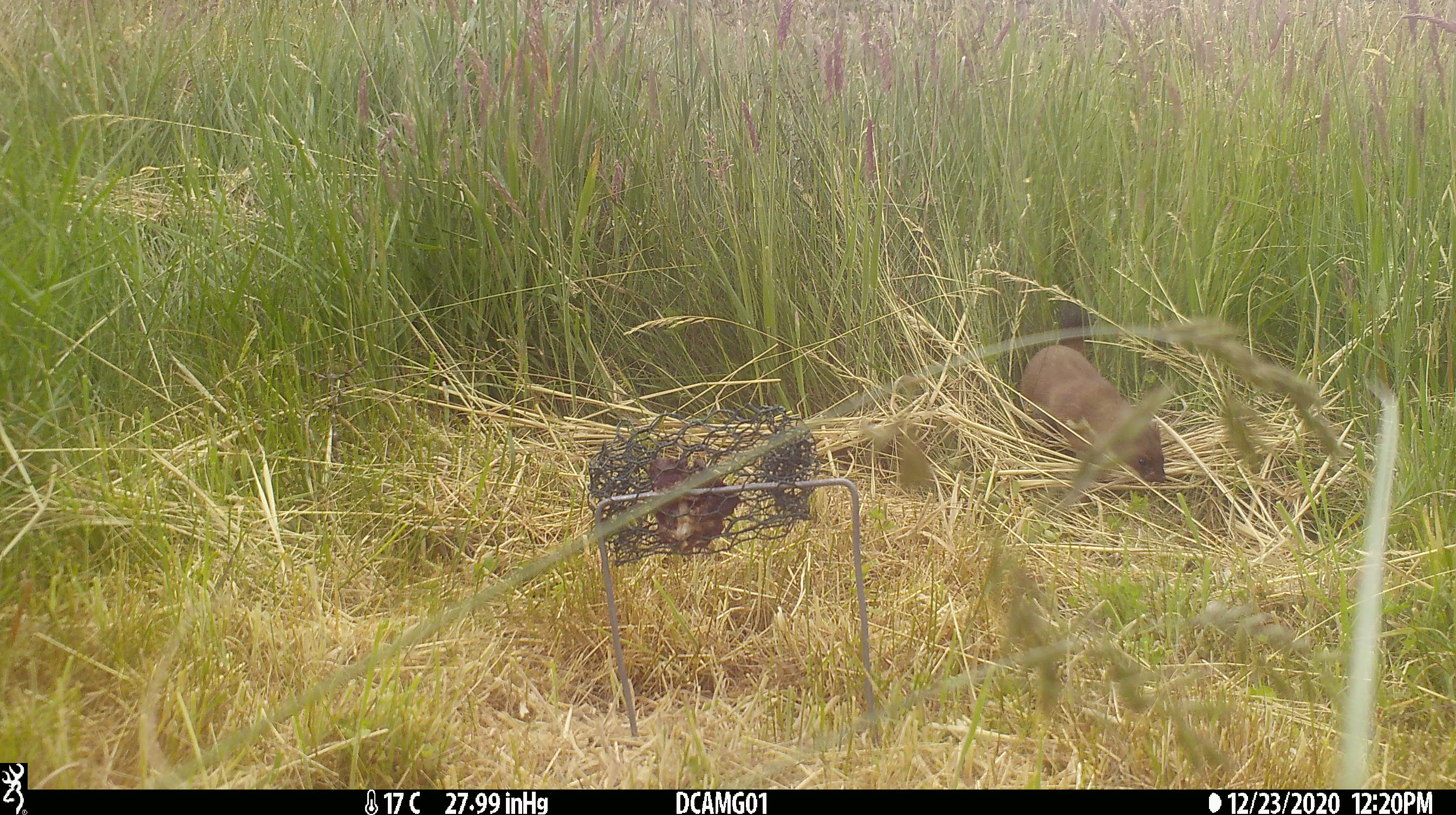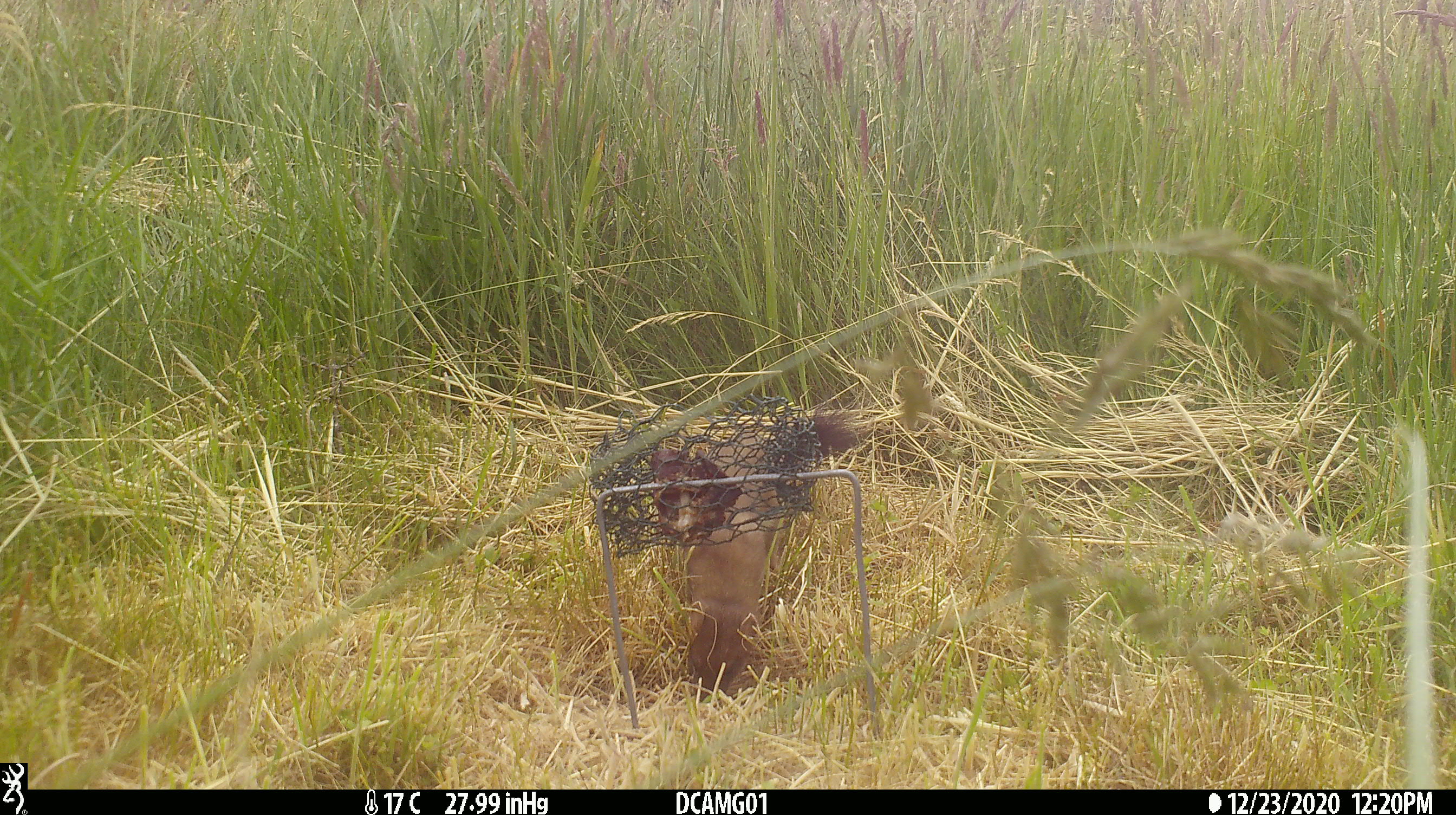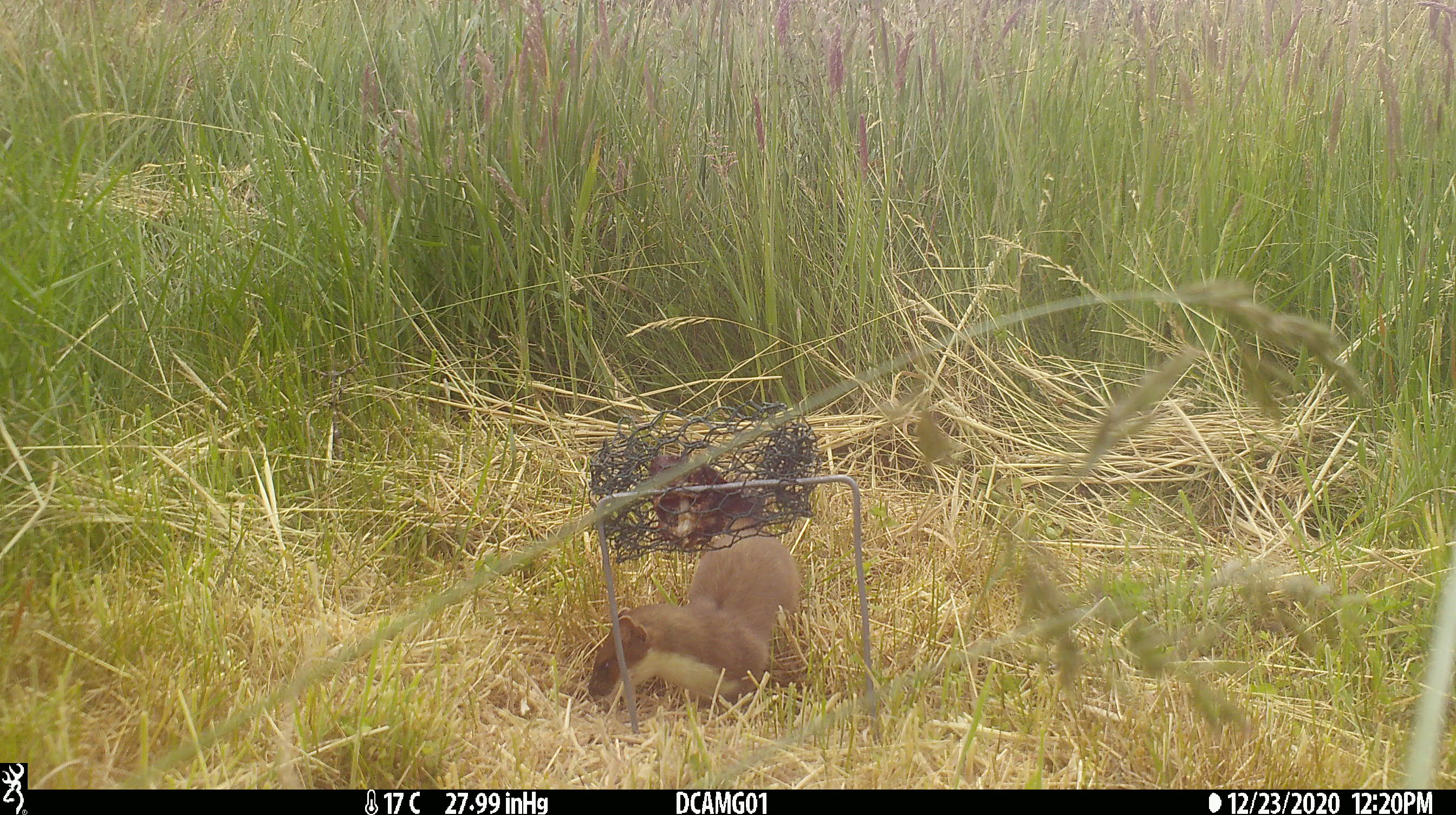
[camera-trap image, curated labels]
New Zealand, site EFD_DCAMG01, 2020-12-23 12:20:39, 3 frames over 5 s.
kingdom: Animalia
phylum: Chordata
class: Mammalia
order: Carnivora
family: Mustelidae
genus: Mustela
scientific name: Mustela erminea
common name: stoat